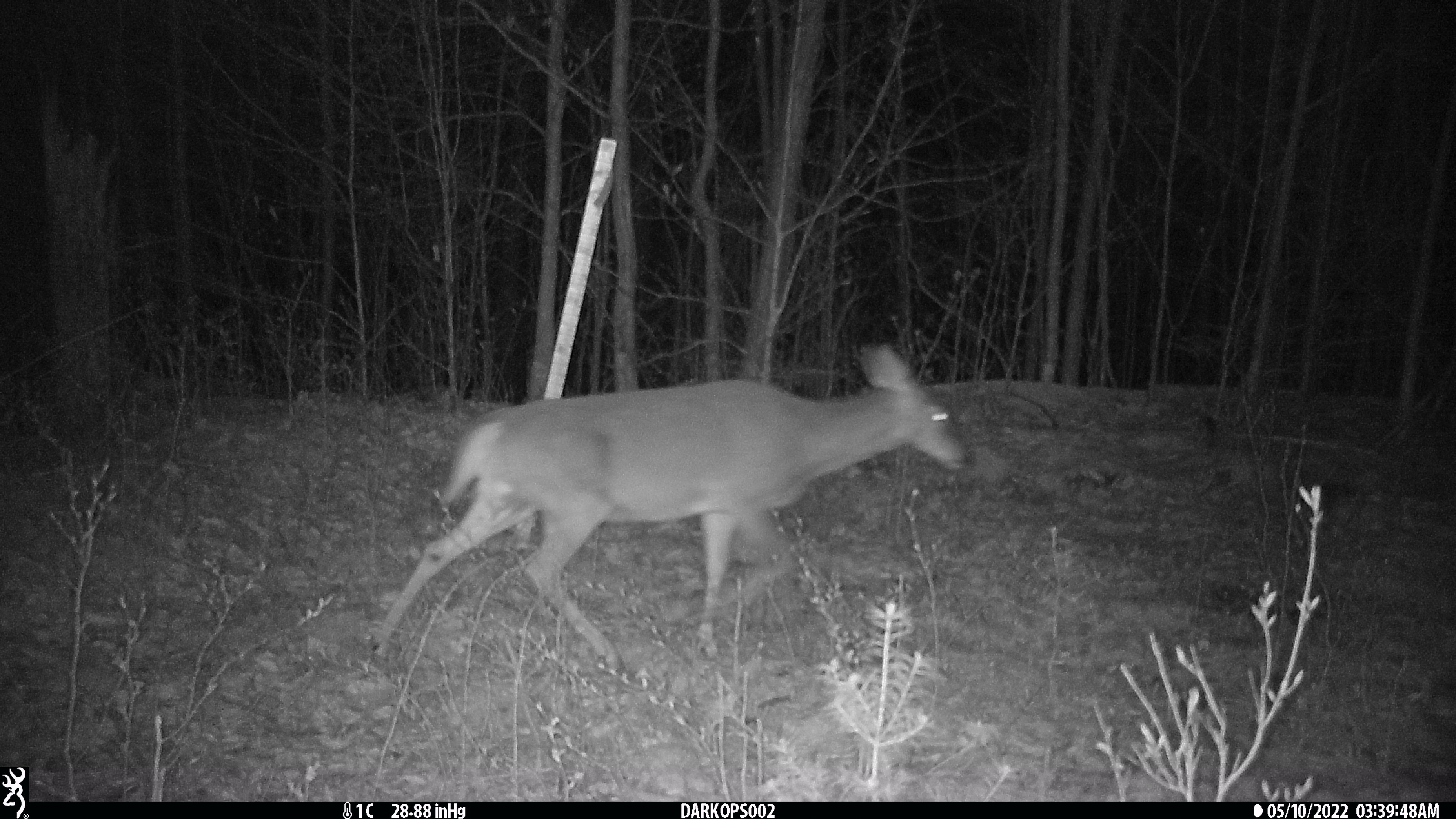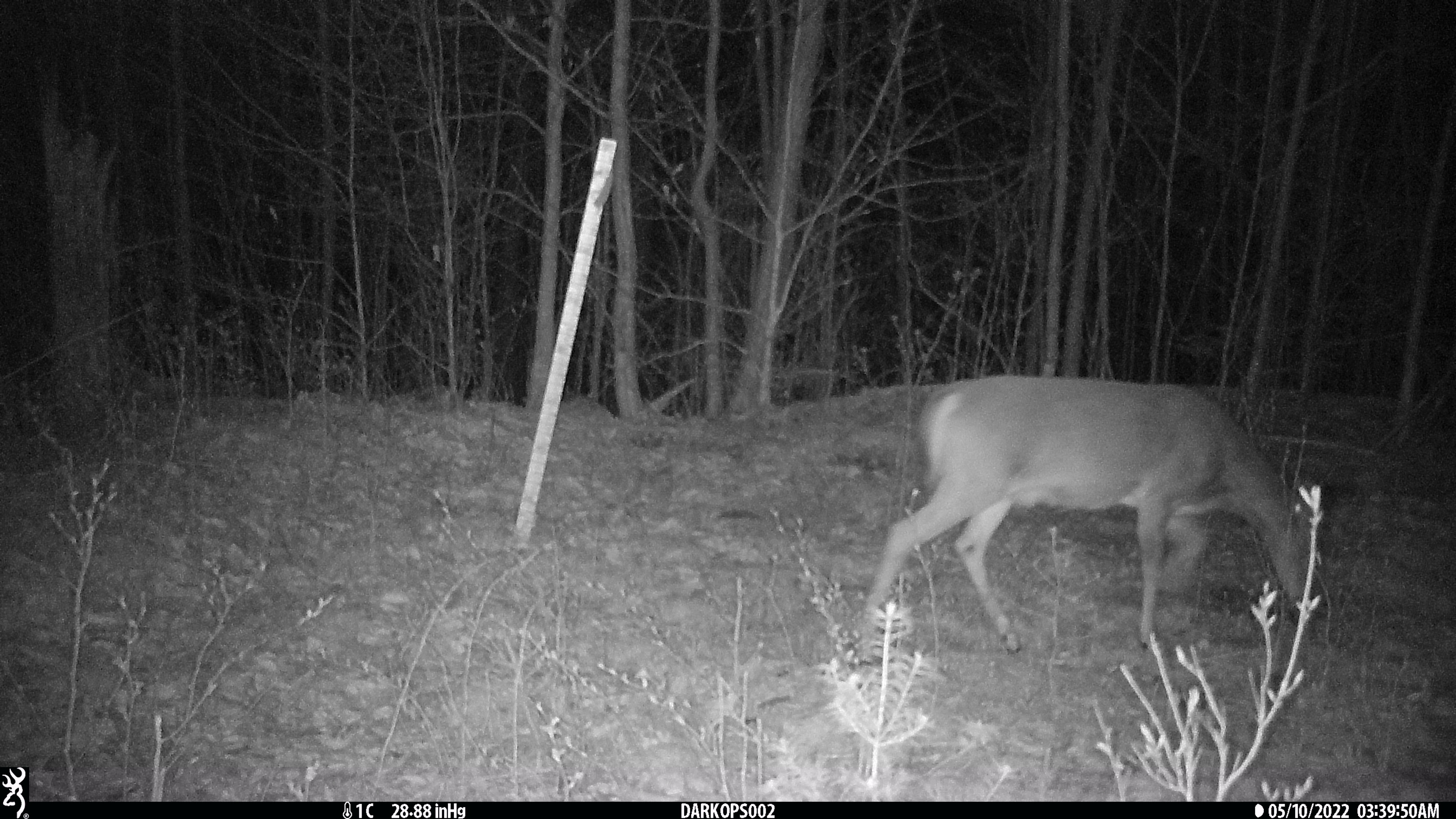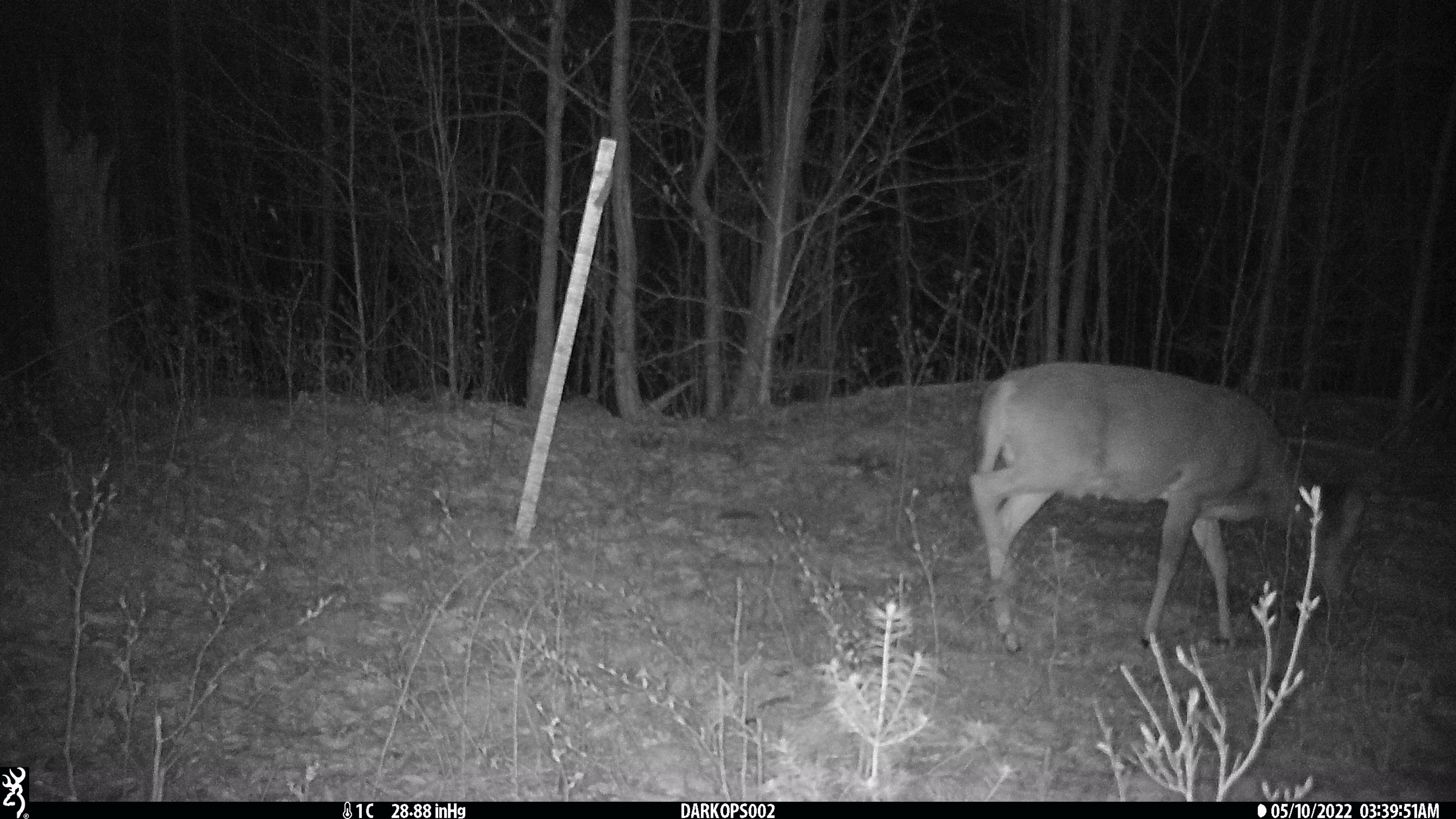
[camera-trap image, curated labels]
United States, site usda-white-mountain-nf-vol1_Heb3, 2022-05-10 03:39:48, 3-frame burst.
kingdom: Animalia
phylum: Chordata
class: Mammalia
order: Artiodactyla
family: Cervidae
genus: Odocoileus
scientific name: Odocoileus virginianus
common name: white-tailed deer